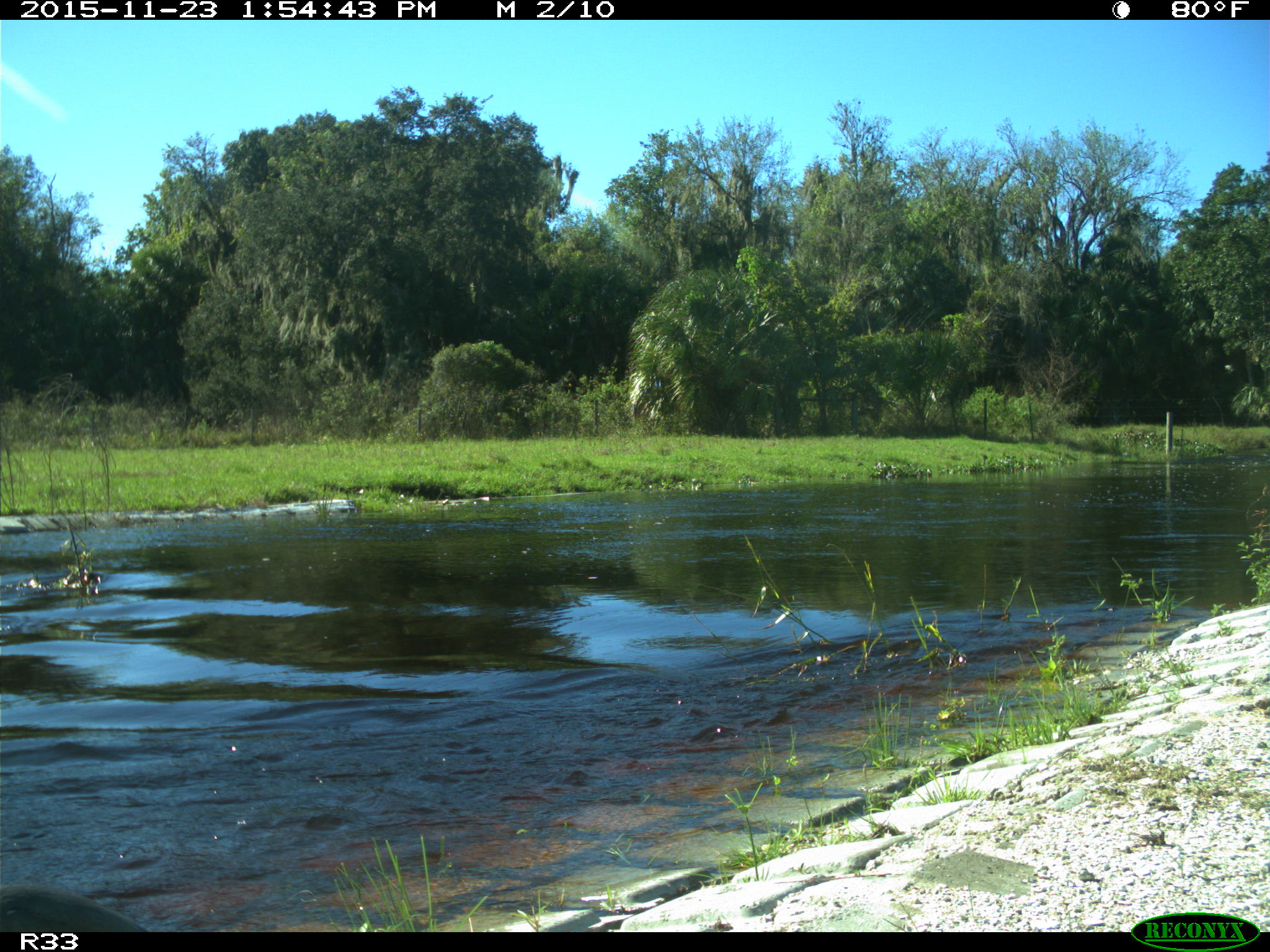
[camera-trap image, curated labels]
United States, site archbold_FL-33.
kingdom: Animalia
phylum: Chordata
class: Aves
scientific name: Aves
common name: birds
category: unidentified bird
Unidentified bird (birds) (Aves).